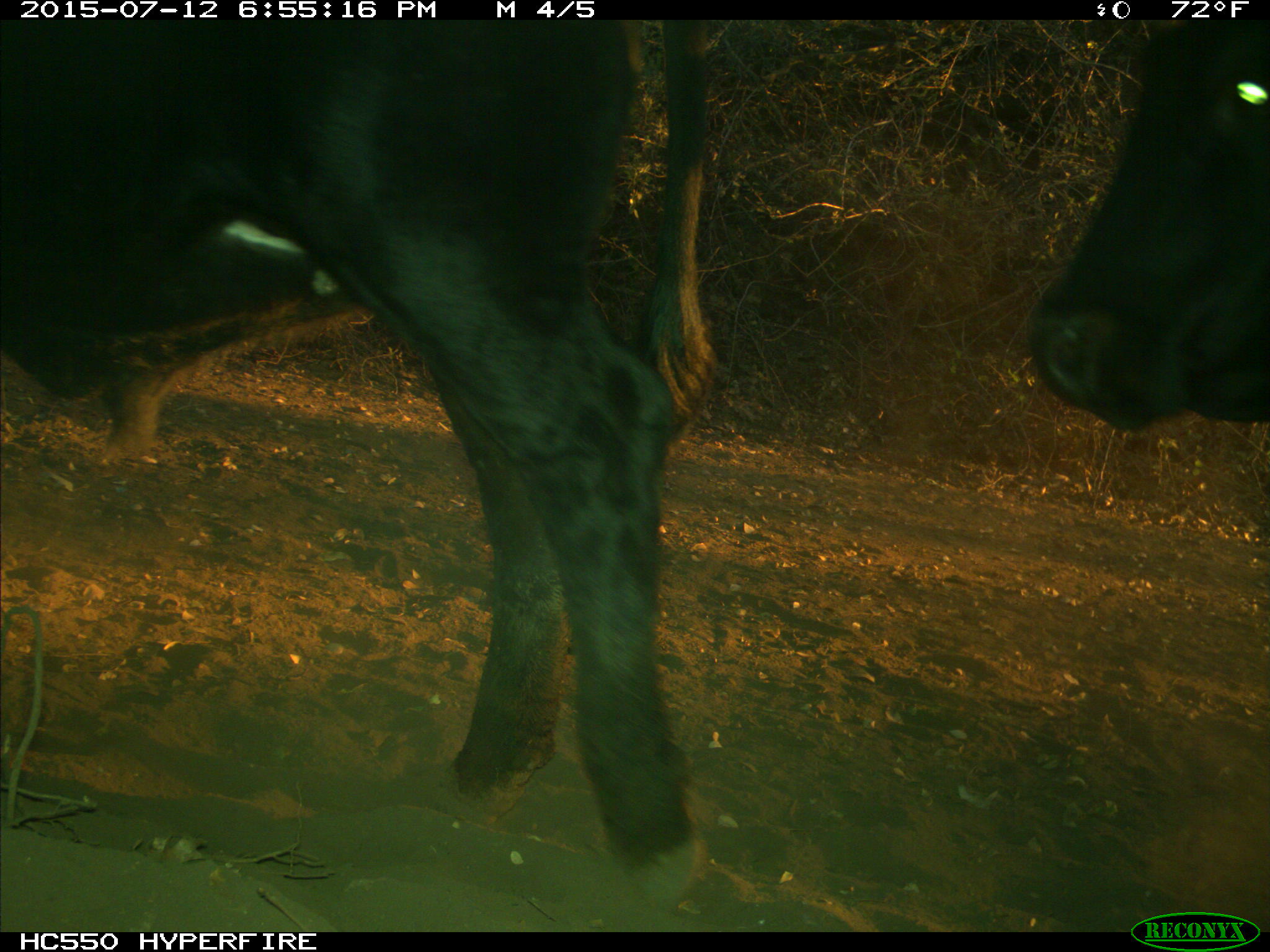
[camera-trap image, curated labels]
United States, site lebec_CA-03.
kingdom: Animalia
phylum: Chordata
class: Mammalia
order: Artiodactyla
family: Bovidae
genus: Bos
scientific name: Bos taurus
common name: domestic cow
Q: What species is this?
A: Bos taurus (domestic cow).